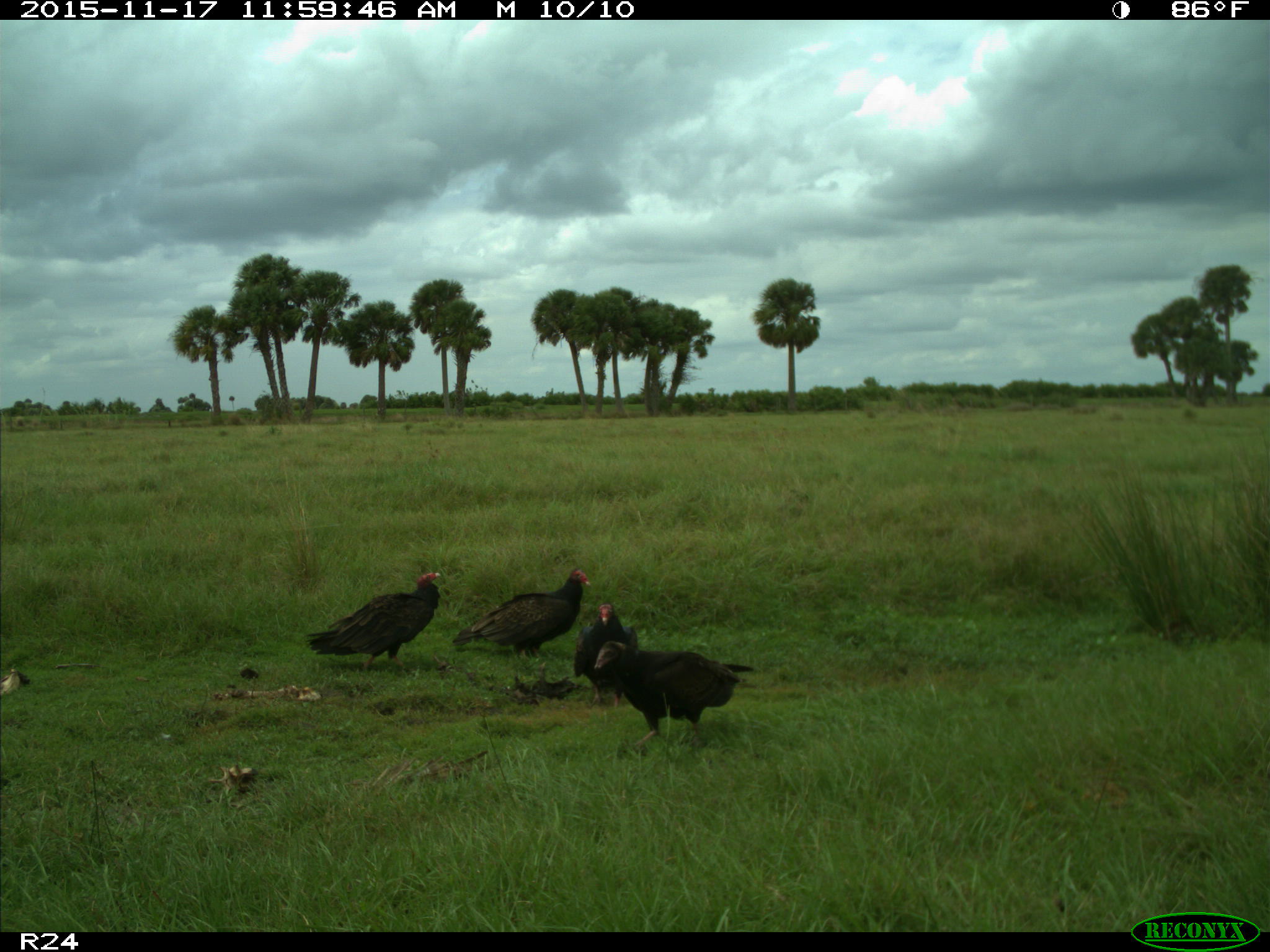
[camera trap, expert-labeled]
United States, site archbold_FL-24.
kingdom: Animalia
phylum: Chordata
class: Aves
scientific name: Aves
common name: birds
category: unidentified bird